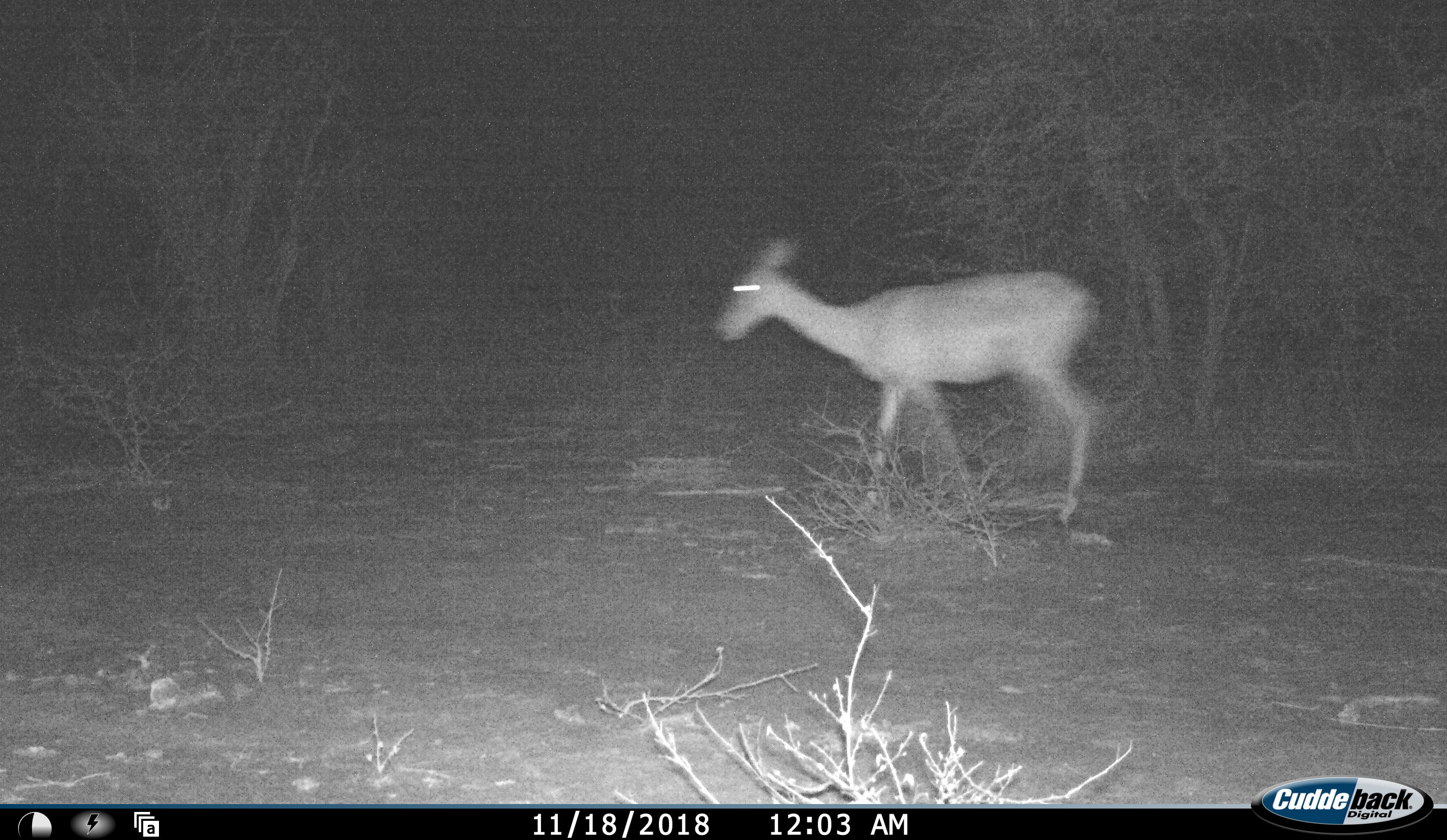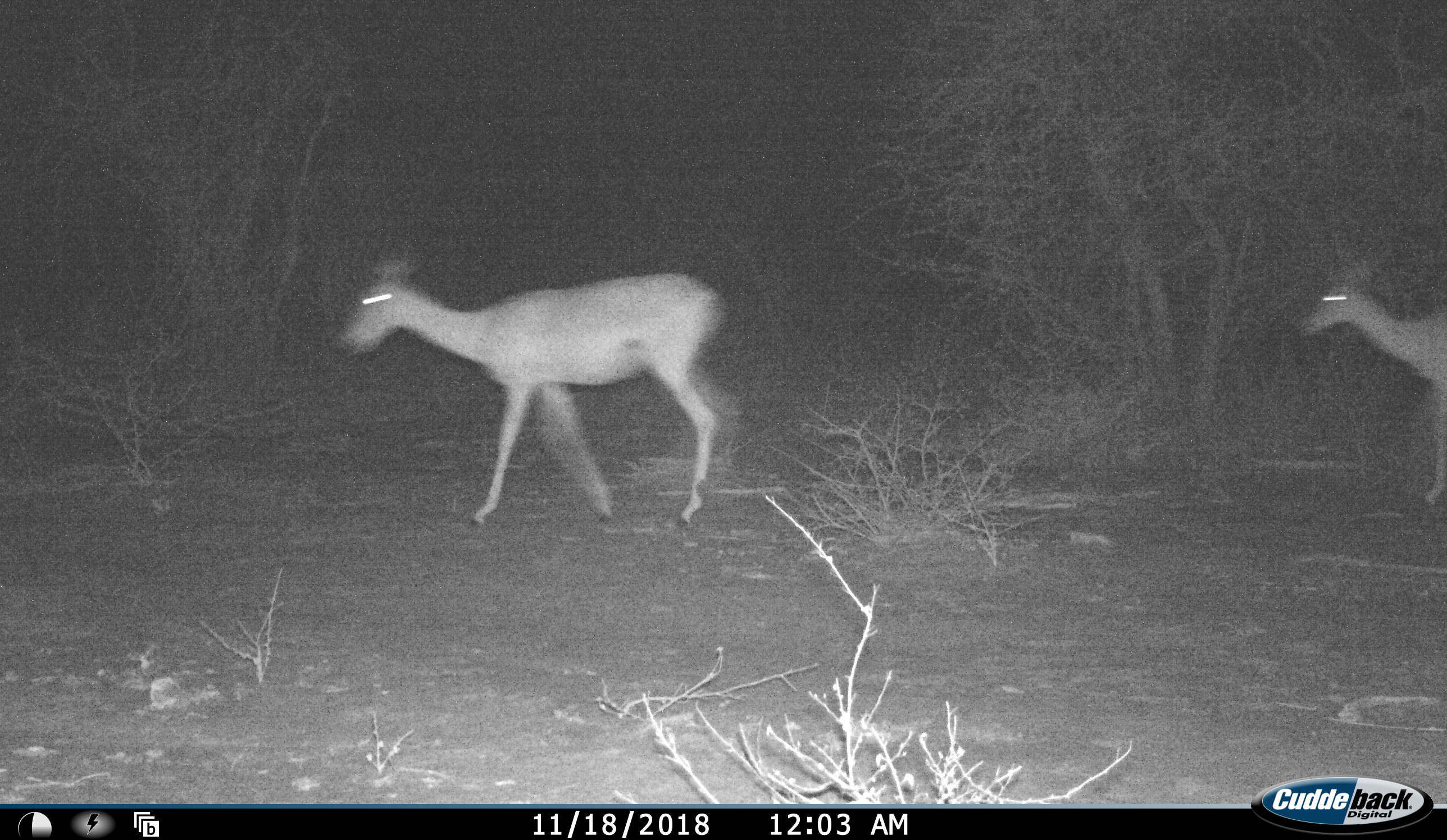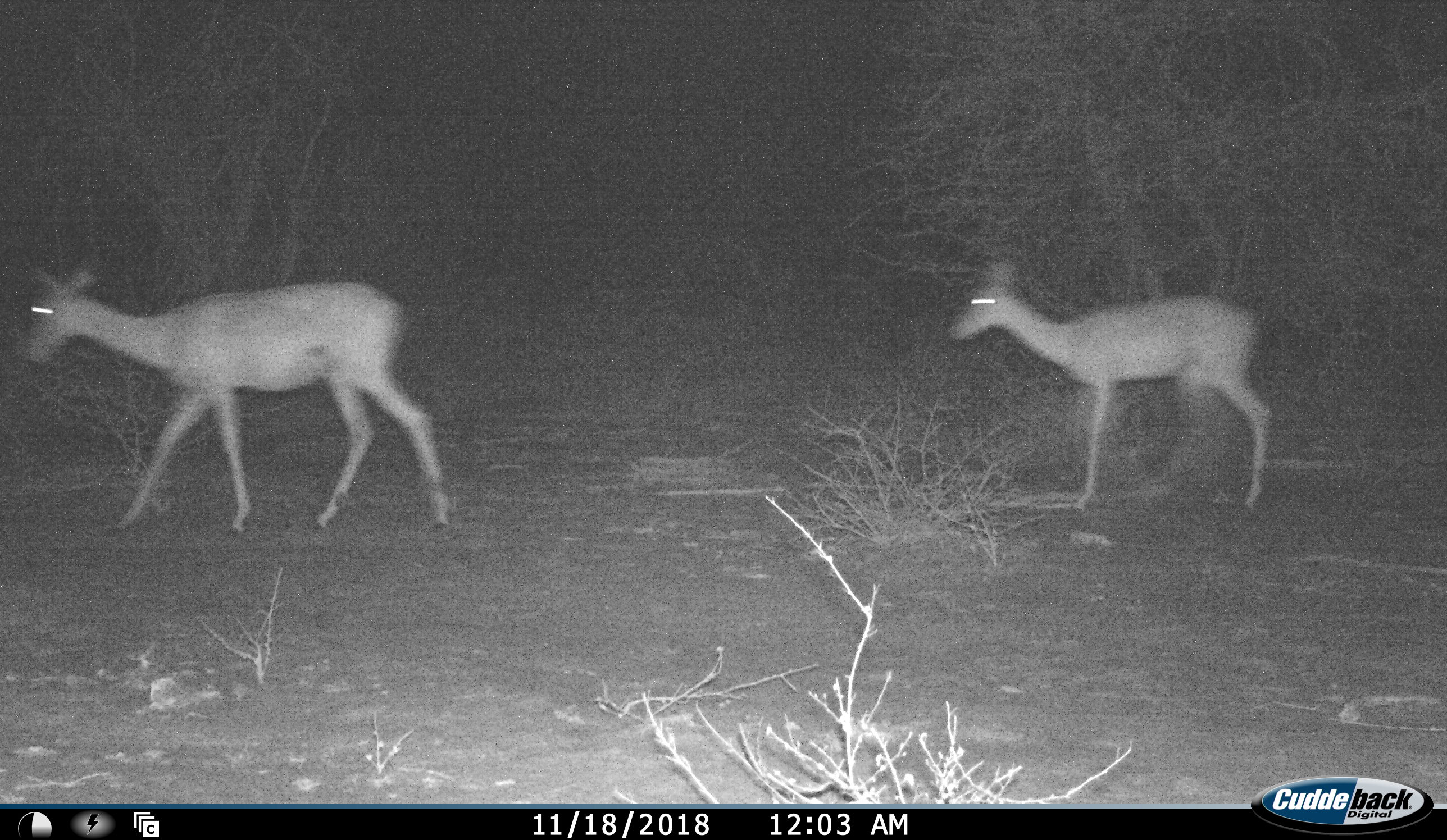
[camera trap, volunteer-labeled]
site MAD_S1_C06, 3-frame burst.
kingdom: Animalia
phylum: Chordata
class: Mammalia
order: Artiodactyla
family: Bovidae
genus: Aepyceros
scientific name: Aepyceros melampus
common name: impala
Impala (Aepyceros melampus), count 2. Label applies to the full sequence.